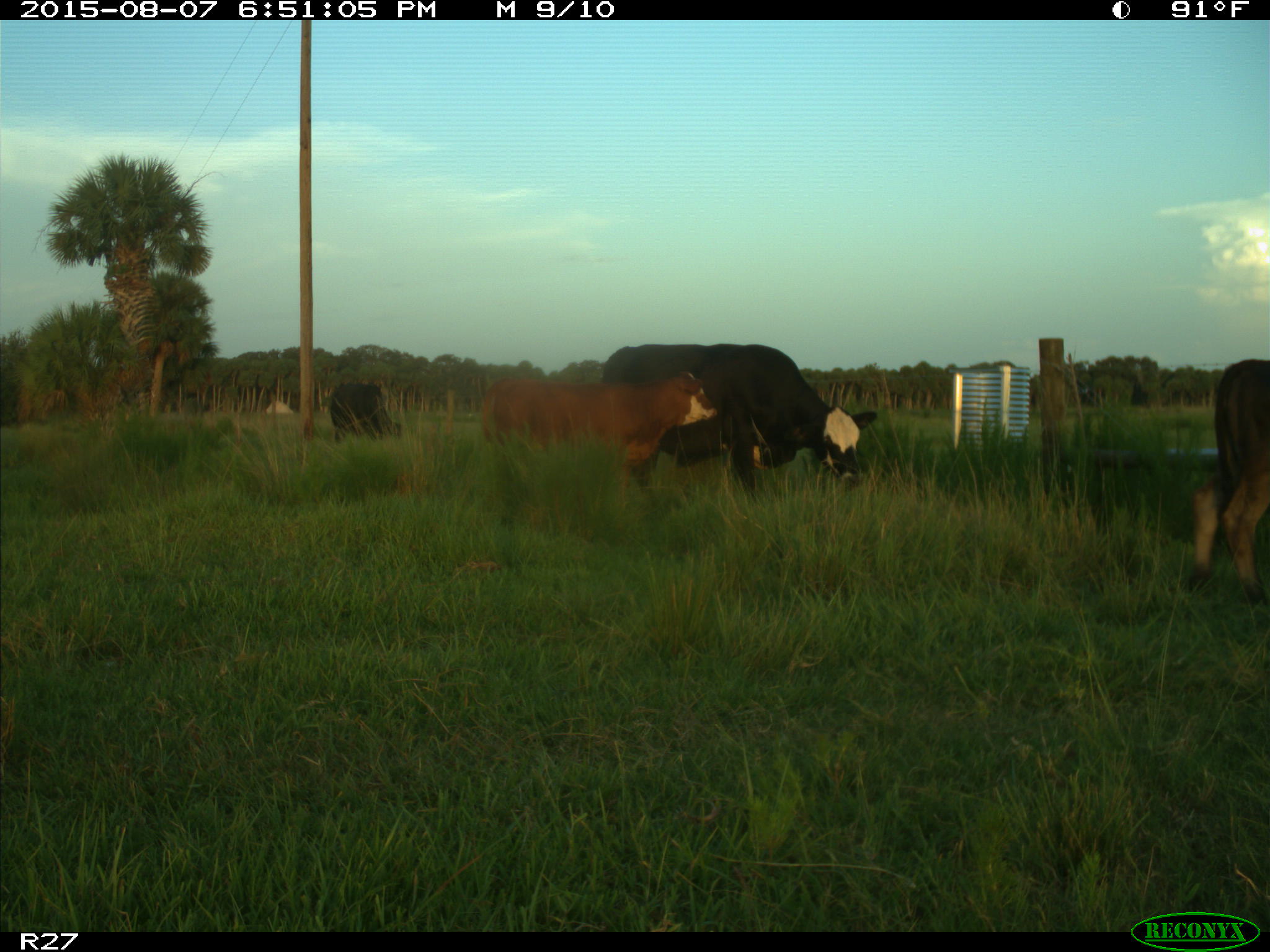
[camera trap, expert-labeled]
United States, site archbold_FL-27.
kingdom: Animalia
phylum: Chordata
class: Mammalia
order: Artiodactyla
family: Bovidae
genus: Bos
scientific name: Bos taurus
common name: domestic cow